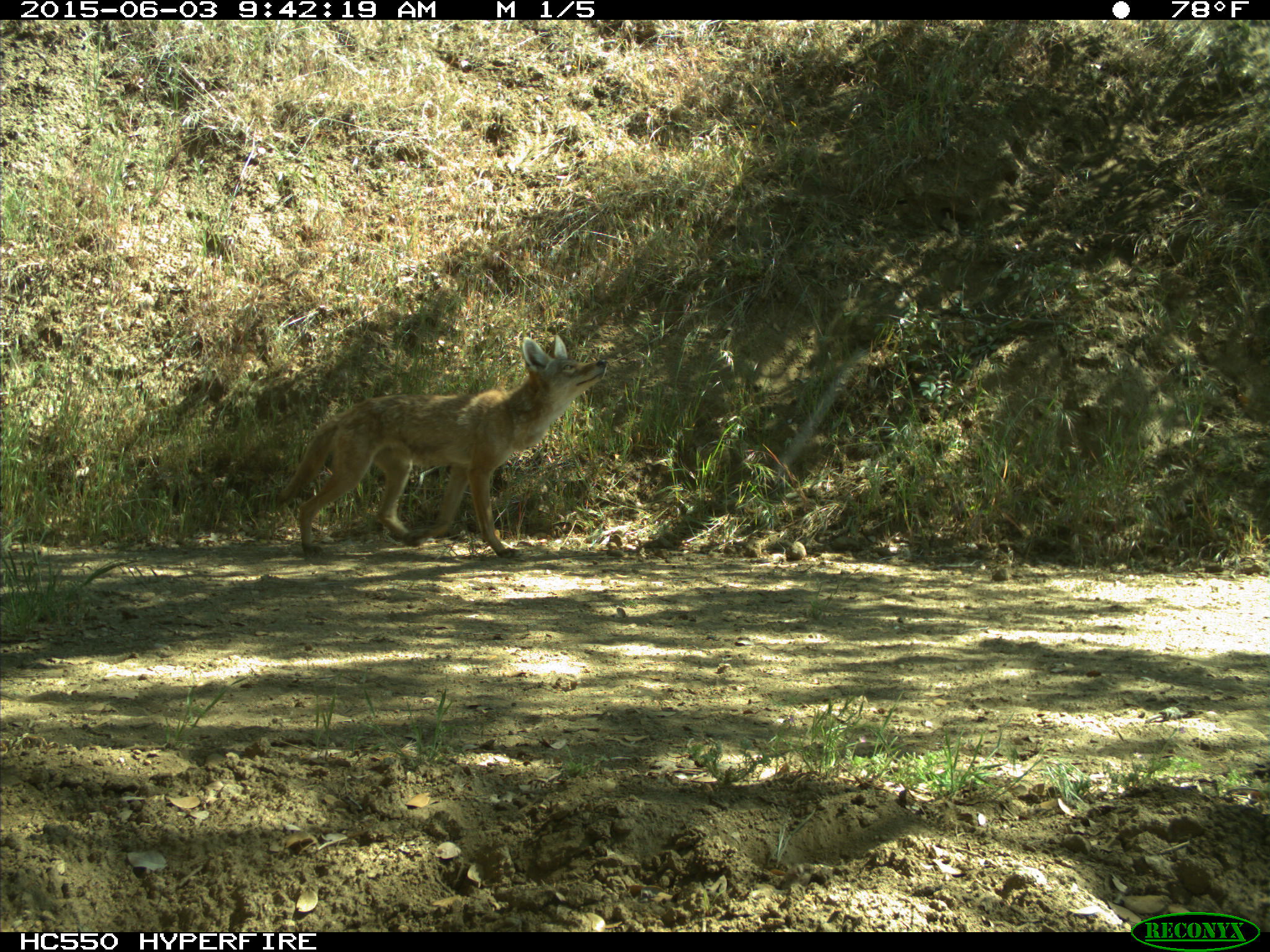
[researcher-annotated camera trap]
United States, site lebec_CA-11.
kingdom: Animalia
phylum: Chordata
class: Mammalia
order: Carnivora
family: Canidae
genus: Canis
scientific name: Canis latrans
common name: coyote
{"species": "Canis latrans (coyote)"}